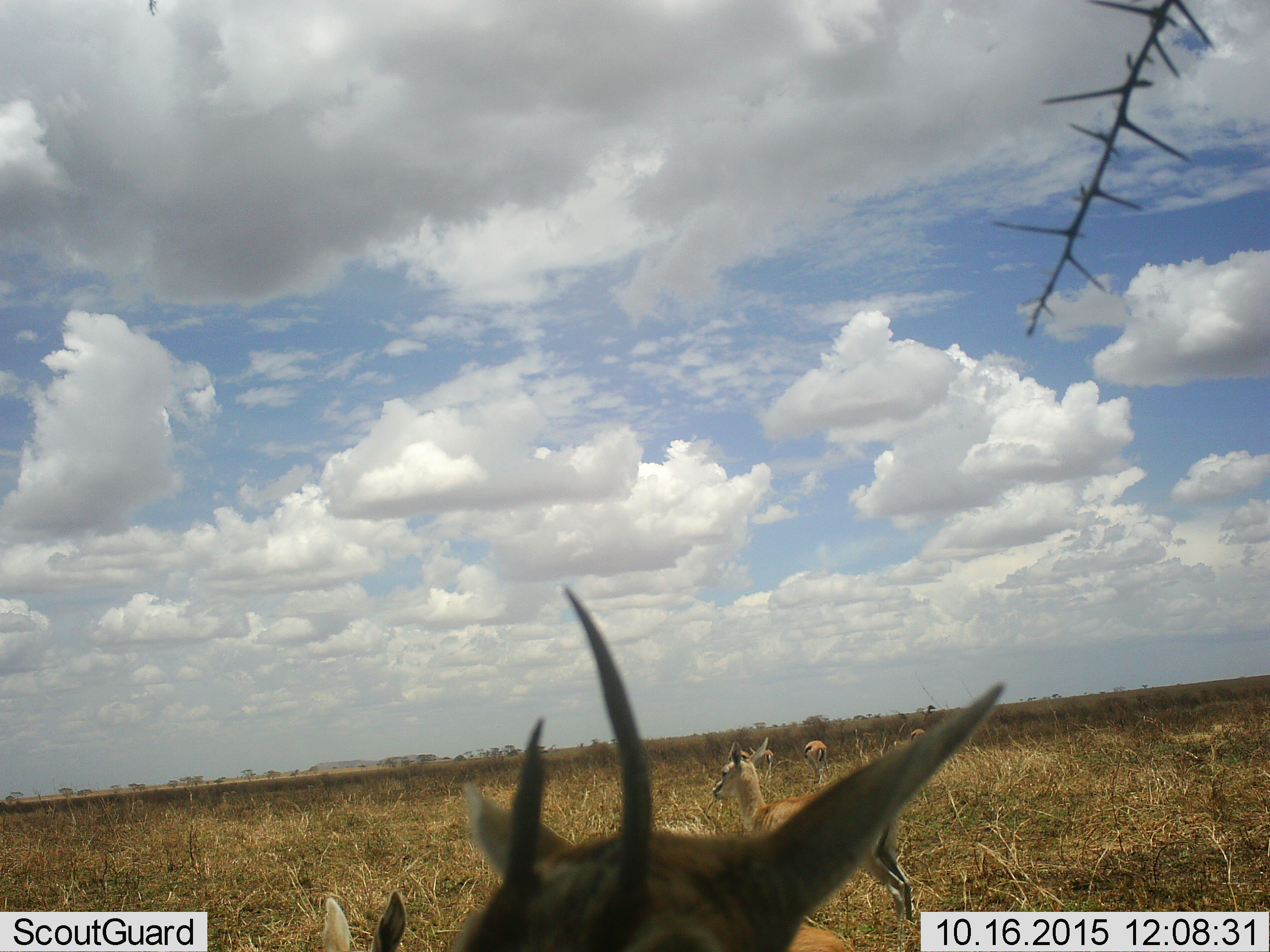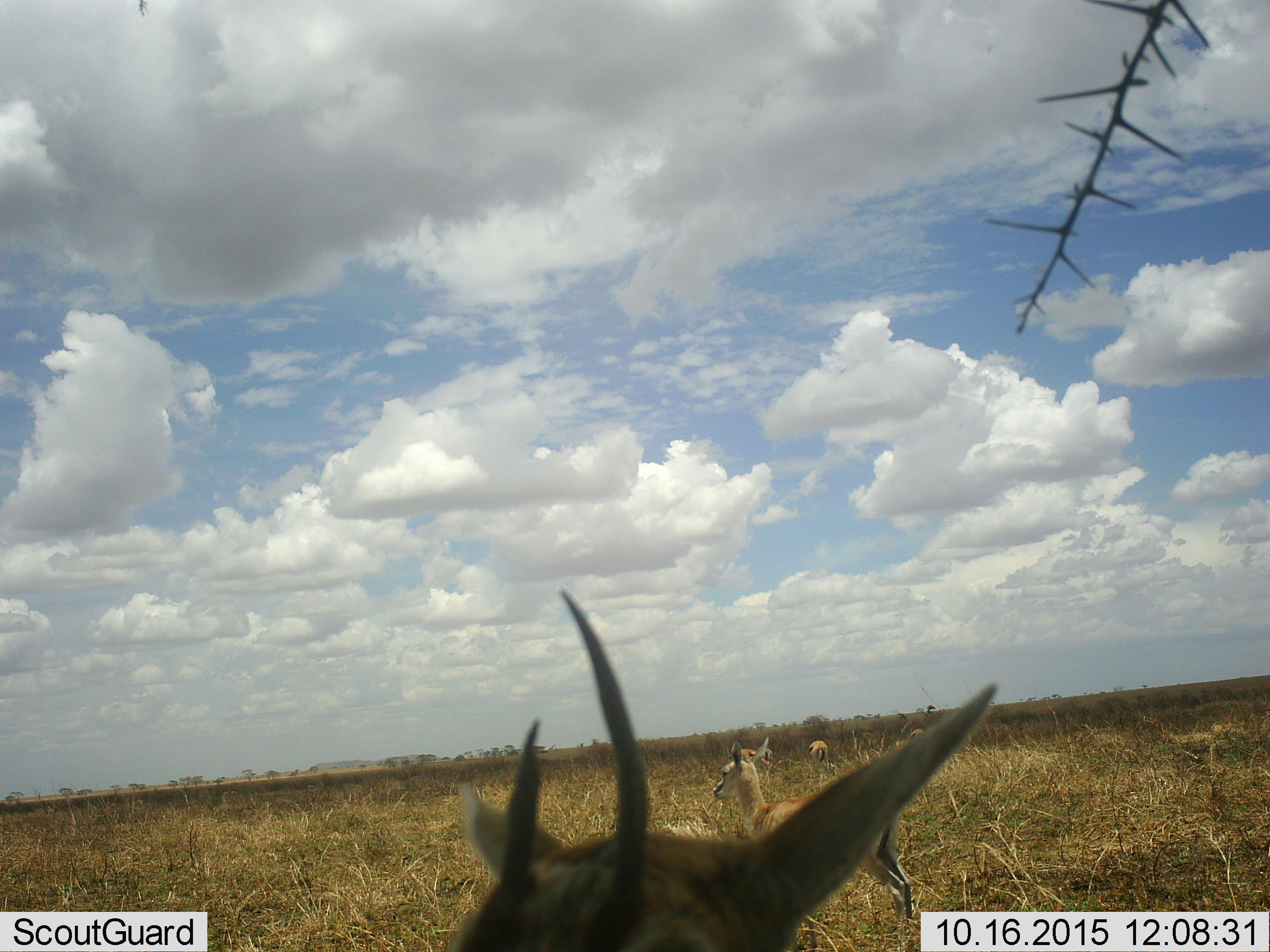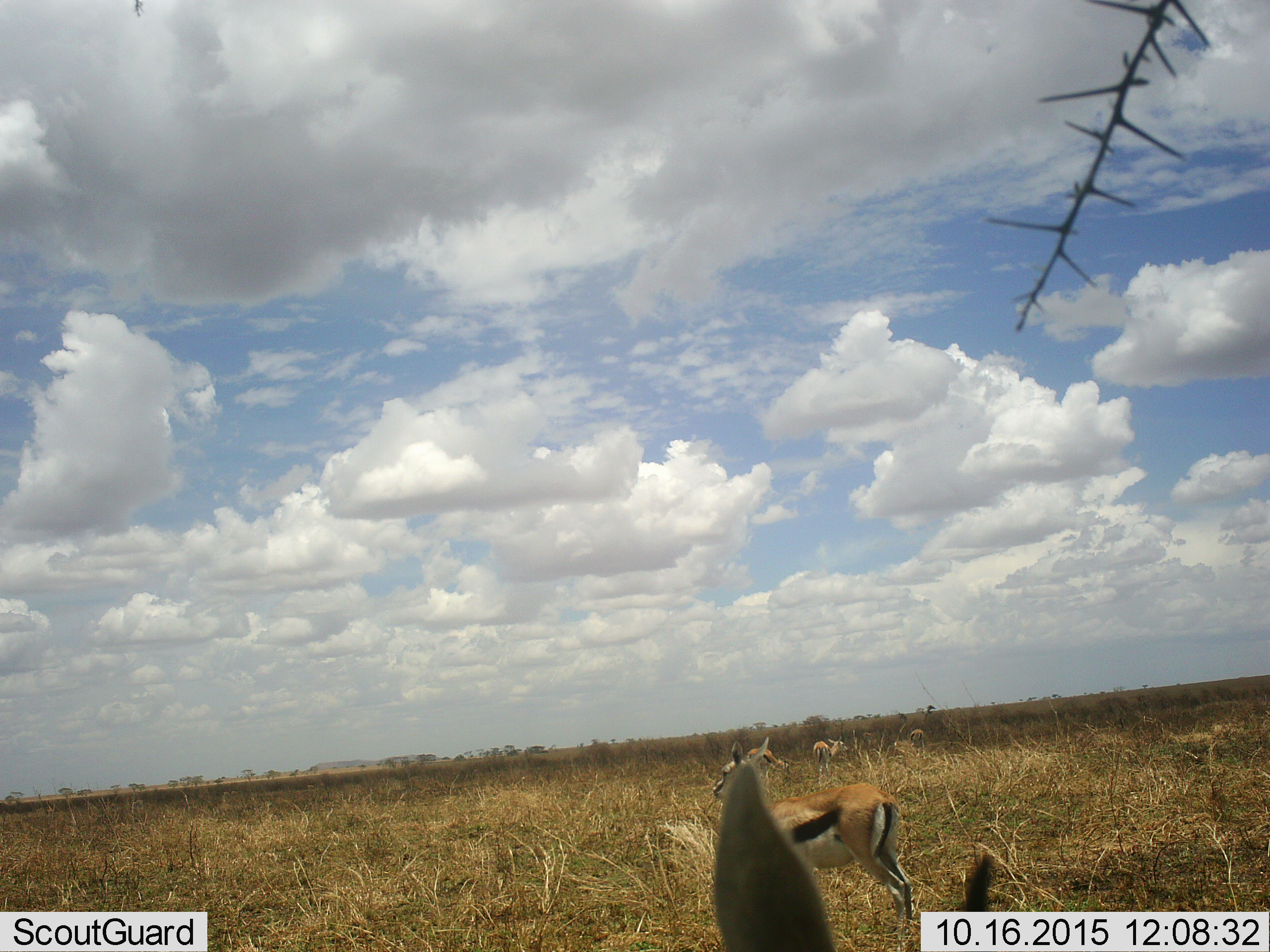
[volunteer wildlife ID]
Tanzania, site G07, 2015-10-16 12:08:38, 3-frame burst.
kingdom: Animalia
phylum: Chordata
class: Mammalia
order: Artiodactyla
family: Bovidae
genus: Eudorcas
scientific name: Eudorcas thomsonii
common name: thomson's gazelle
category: gazellethomsons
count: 6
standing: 100%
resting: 0%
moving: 50%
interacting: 0%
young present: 10%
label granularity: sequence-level